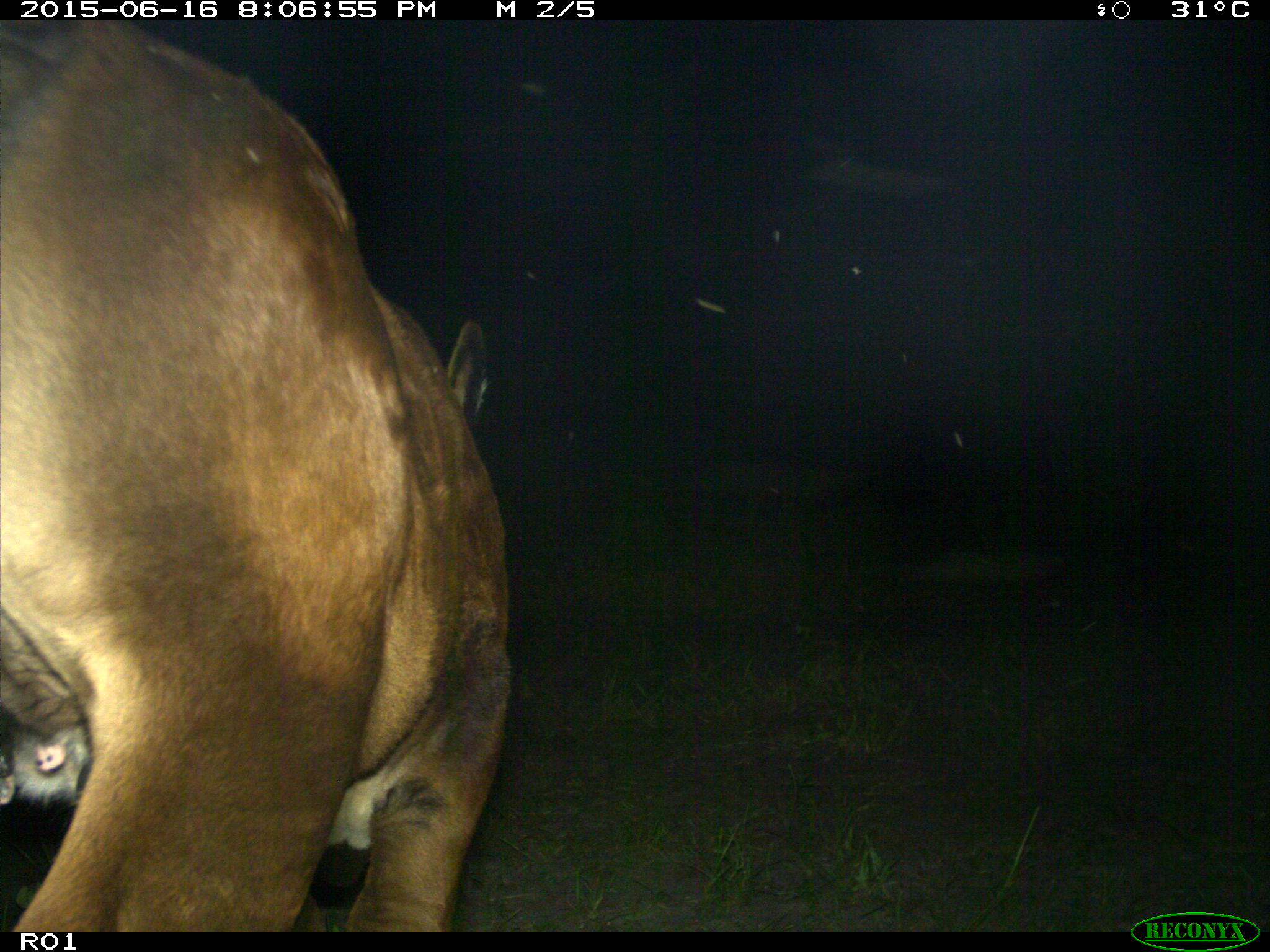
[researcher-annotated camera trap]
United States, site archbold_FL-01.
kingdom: Animalia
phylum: Chordata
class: Mammalia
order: Artiodactyla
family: Bovidae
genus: Bos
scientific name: Bos taurus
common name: domestic cow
Bos taurus (domestic cow).